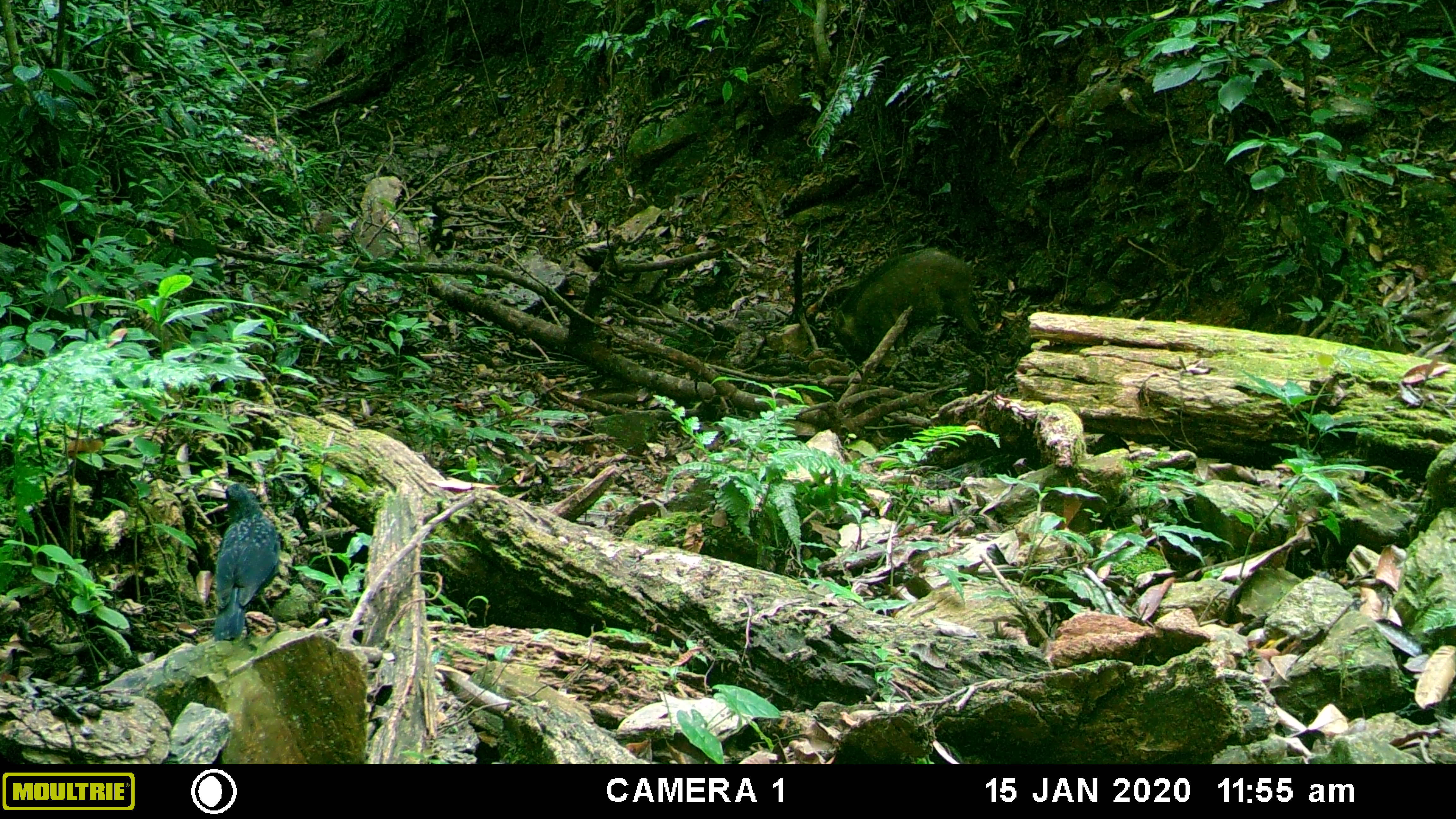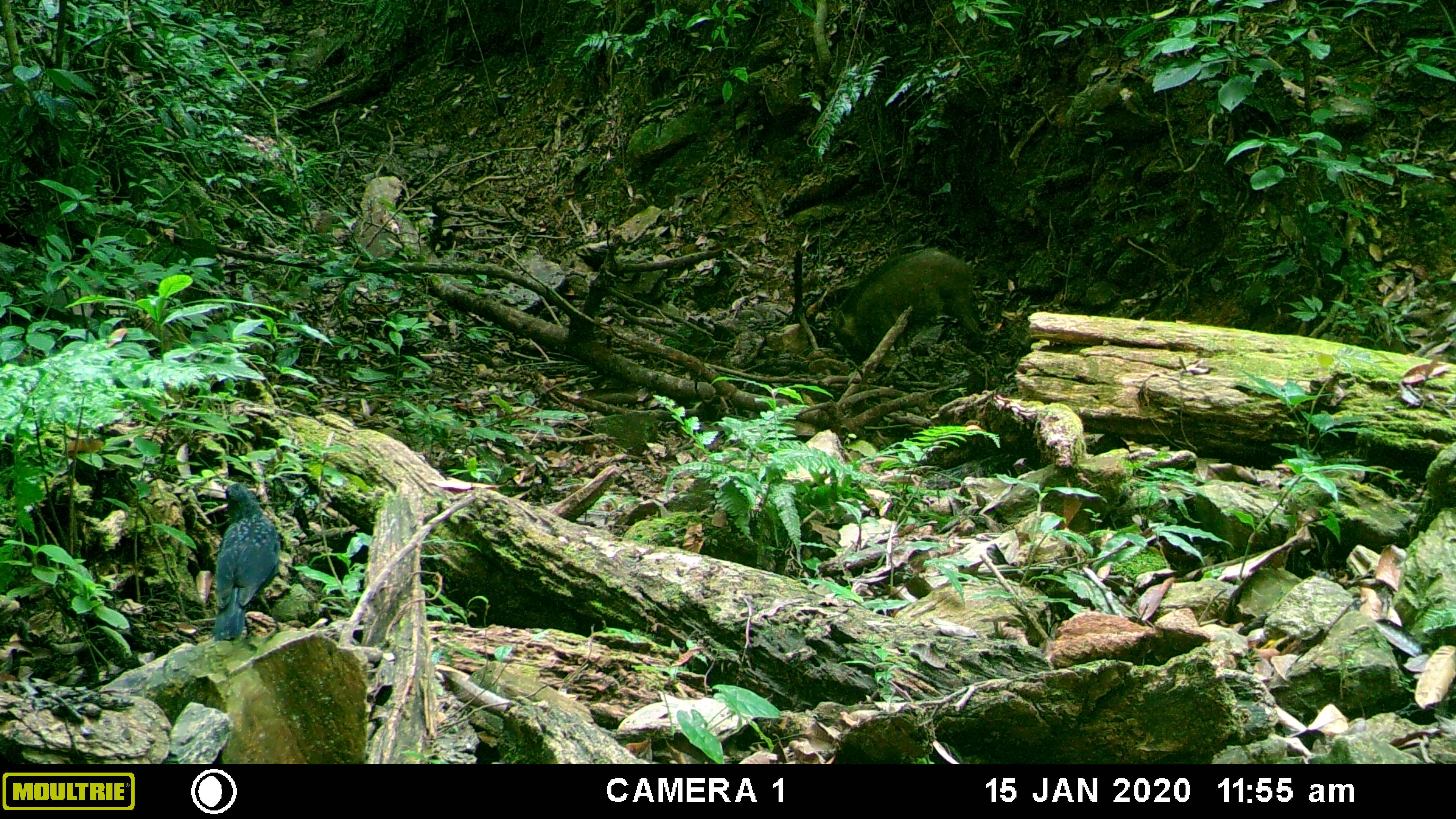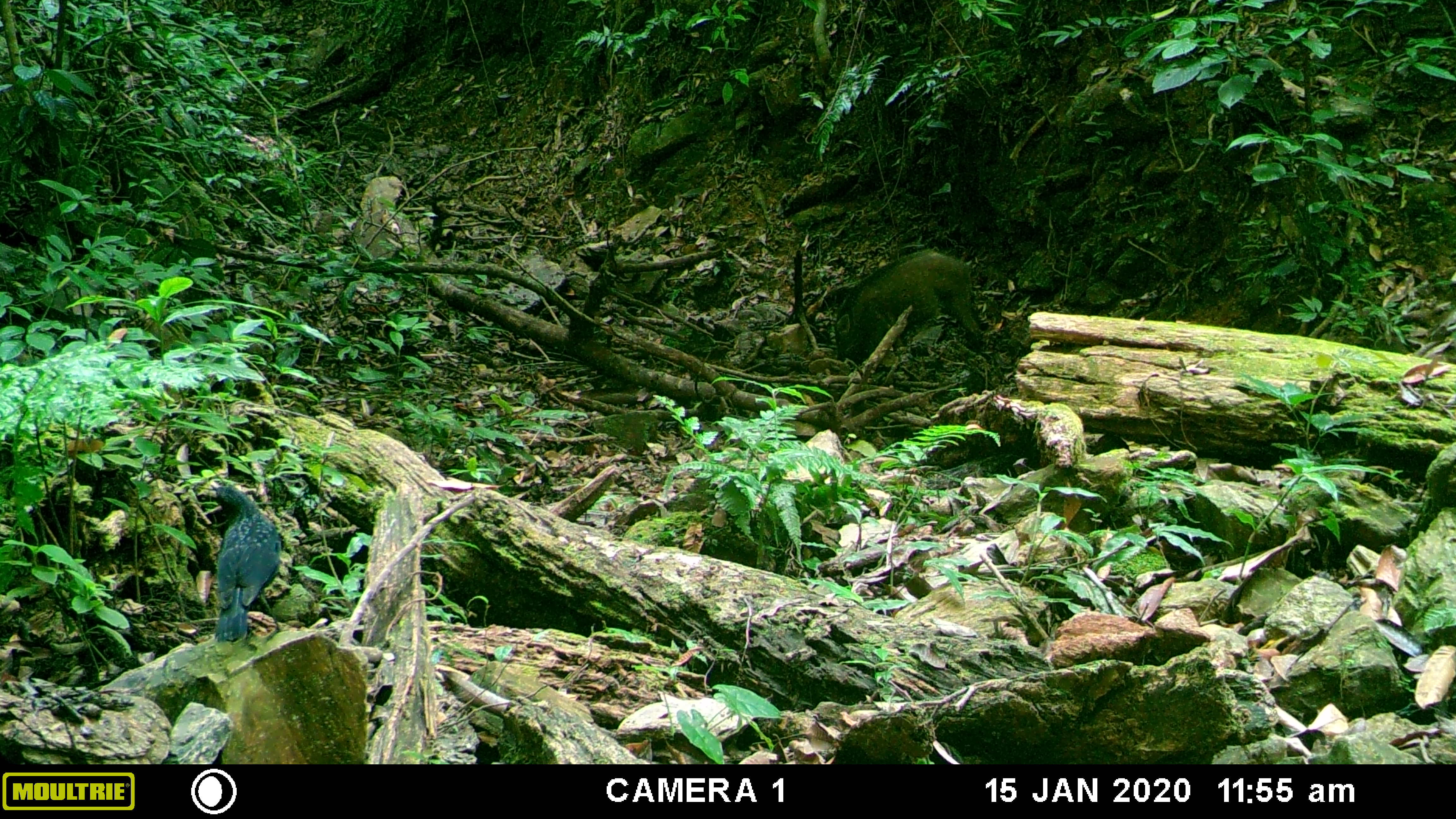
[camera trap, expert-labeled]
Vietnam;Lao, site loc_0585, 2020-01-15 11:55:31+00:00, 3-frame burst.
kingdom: Animalia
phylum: Chordata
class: Aves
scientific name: Aves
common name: bird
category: unidentified bird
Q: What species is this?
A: Unidentified bird (bird) (Aves).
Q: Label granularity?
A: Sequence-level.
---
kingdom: Animalia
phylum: Chordata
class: Mammalia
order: Artiodactyla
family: Suidae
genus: Sus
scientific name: Sus scrofa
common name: eurasian wild pig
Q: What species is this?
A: Eurasian wild pig (Sus scrofa).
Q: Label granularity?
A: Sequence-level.